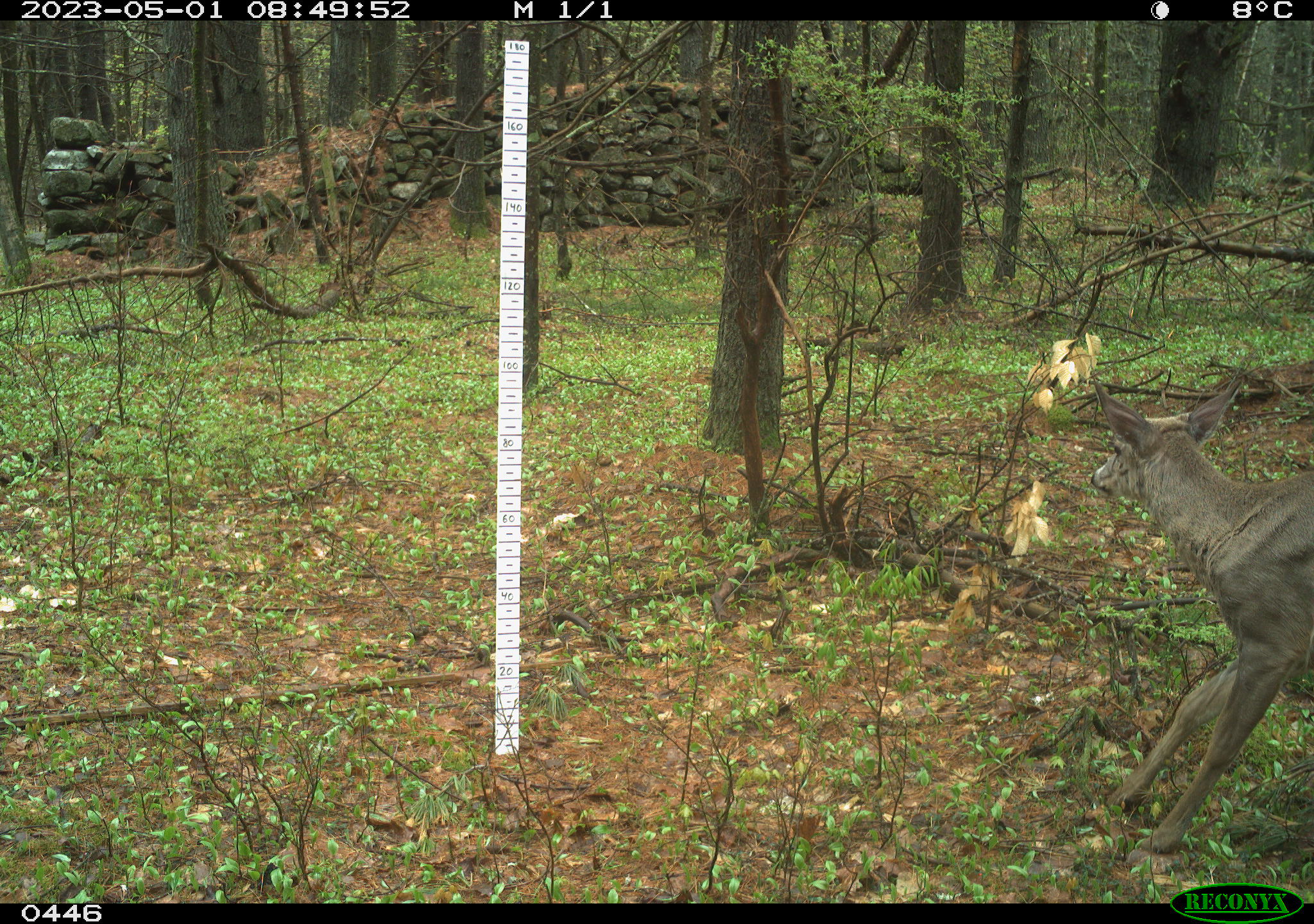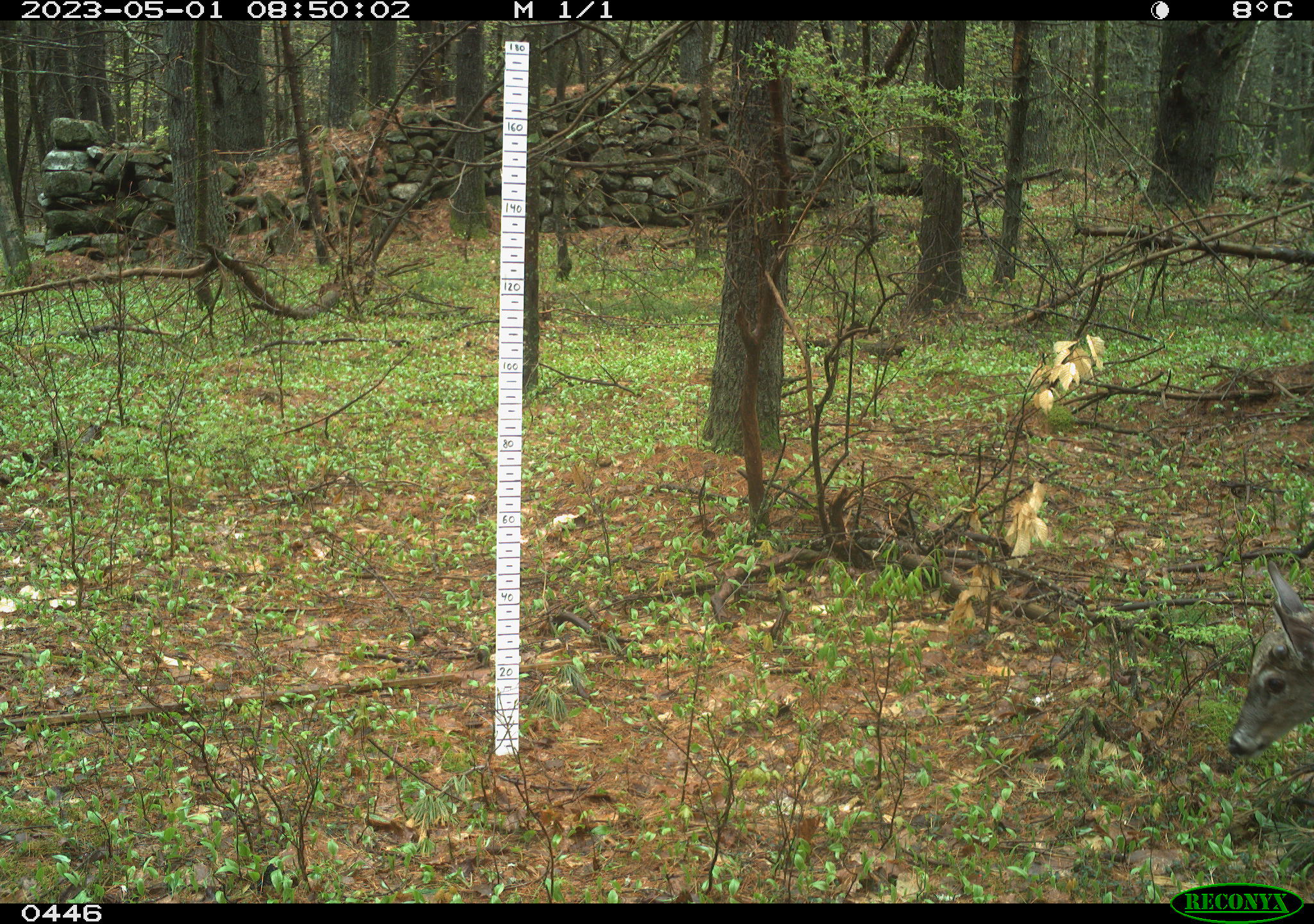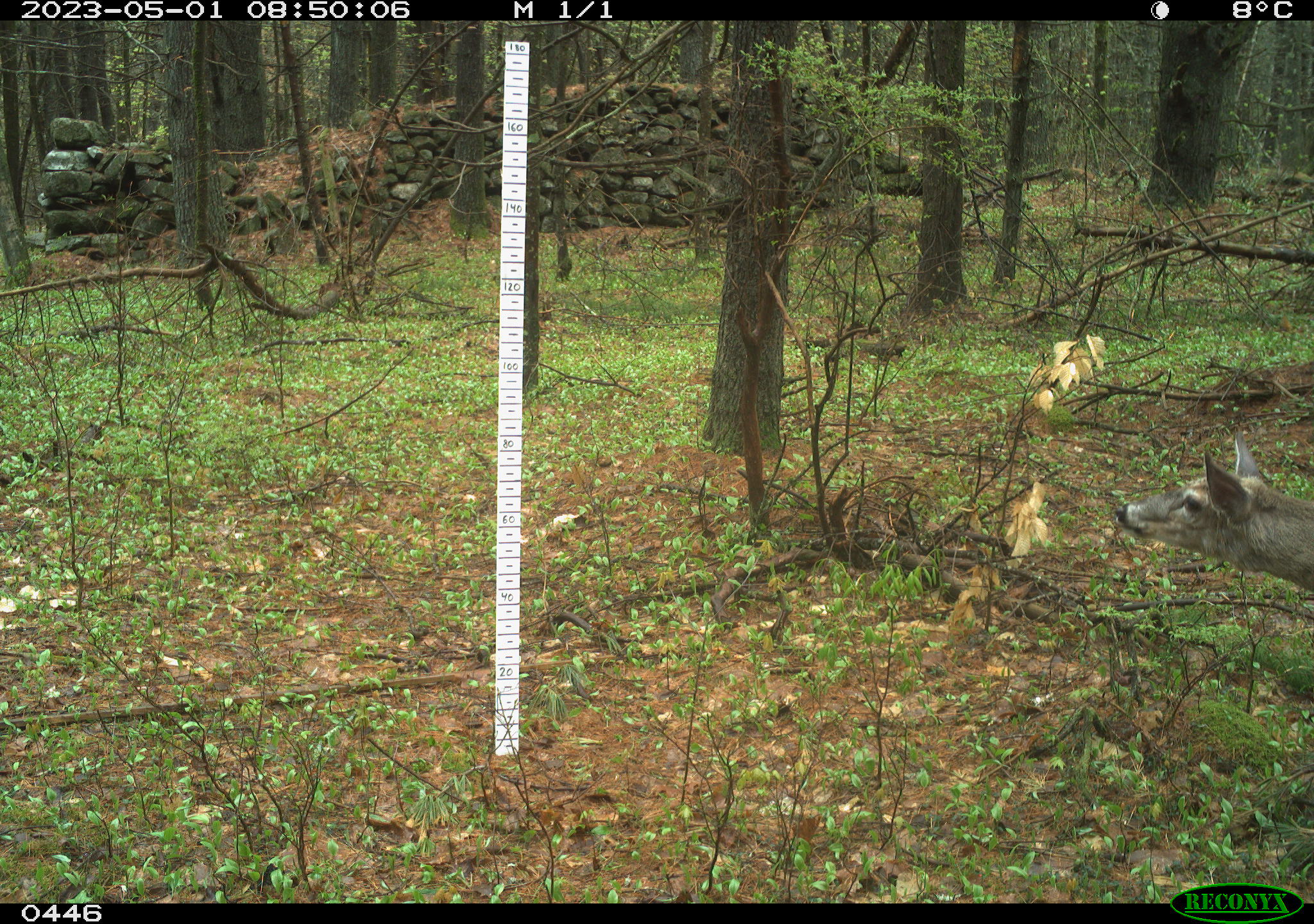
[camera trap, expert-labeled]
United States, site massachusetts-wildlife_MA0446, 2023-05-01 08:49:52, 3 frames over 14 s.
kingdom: Animalia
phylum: Chordata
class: Mammalia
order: Artiodactyla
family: Cervidae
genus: Odocoileus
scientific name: Odocoileus virginianus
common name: white-tailed deer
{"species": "white-tailed deer (Odocoileus virginianus)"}